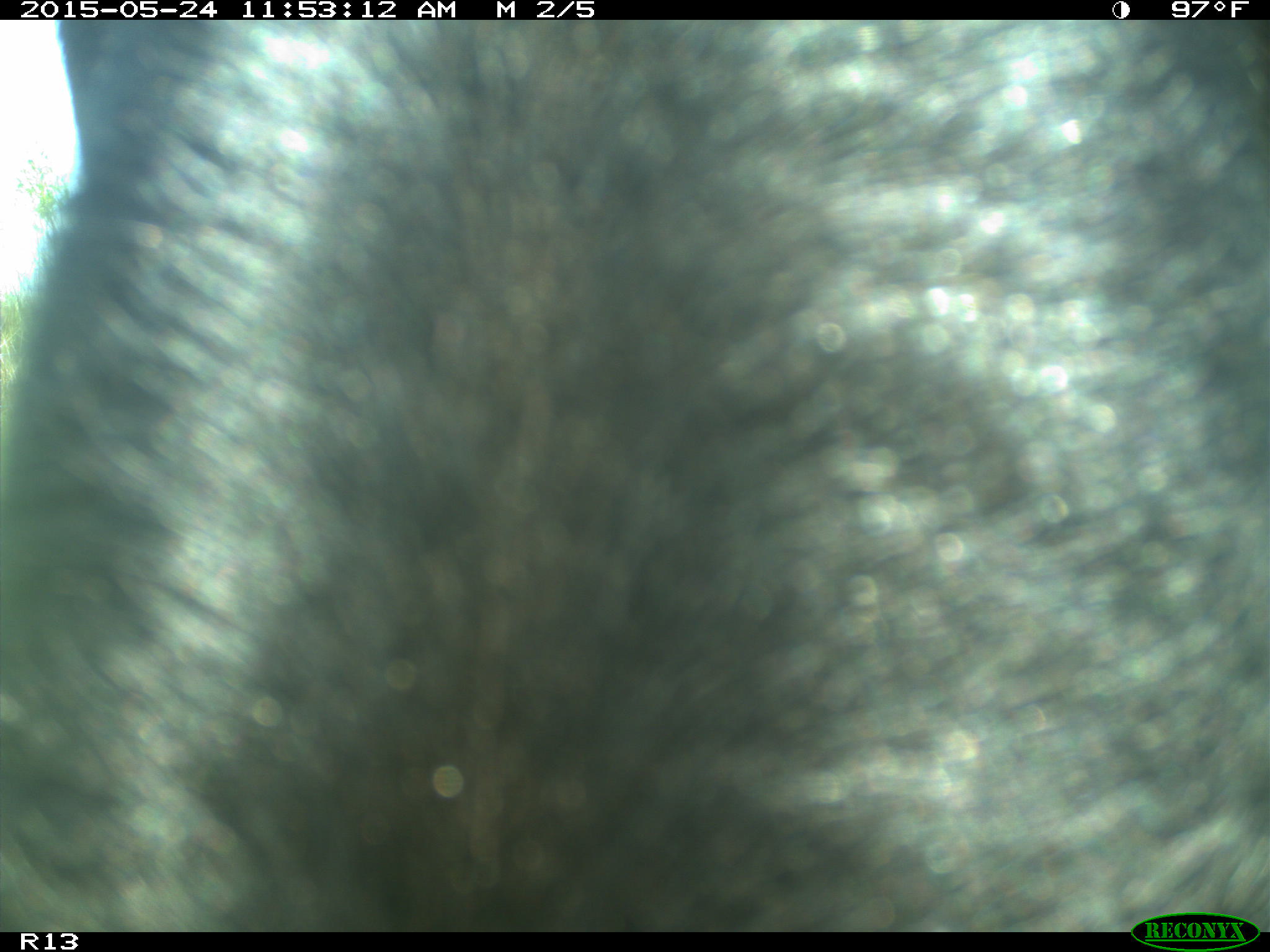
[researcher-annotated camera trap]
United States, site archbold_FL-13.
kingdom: Animalia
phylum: Chordata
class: Mammalia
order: Artiodactyla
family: Bovidae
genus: Bos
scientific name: Bos taurus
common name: domestic cow